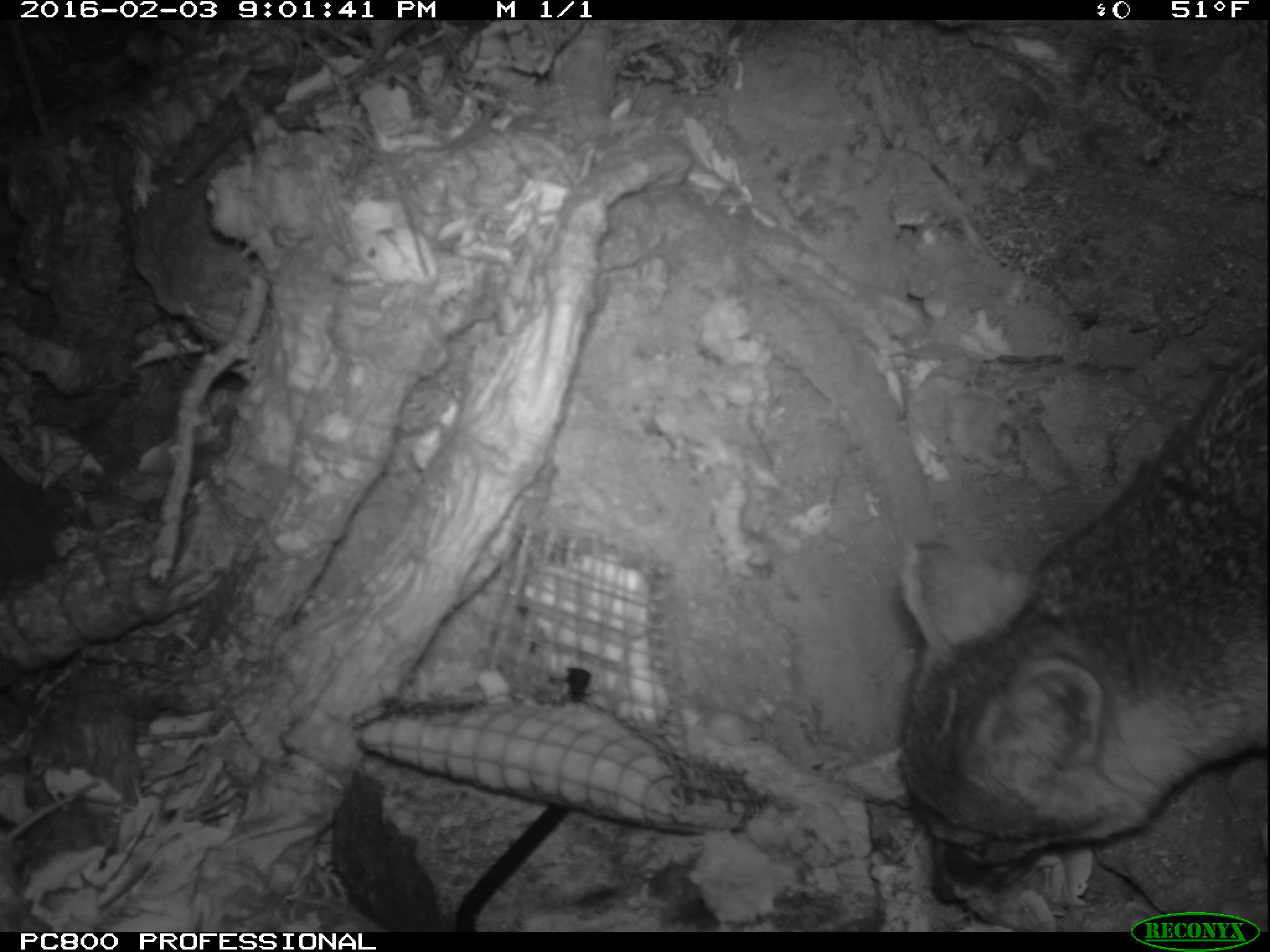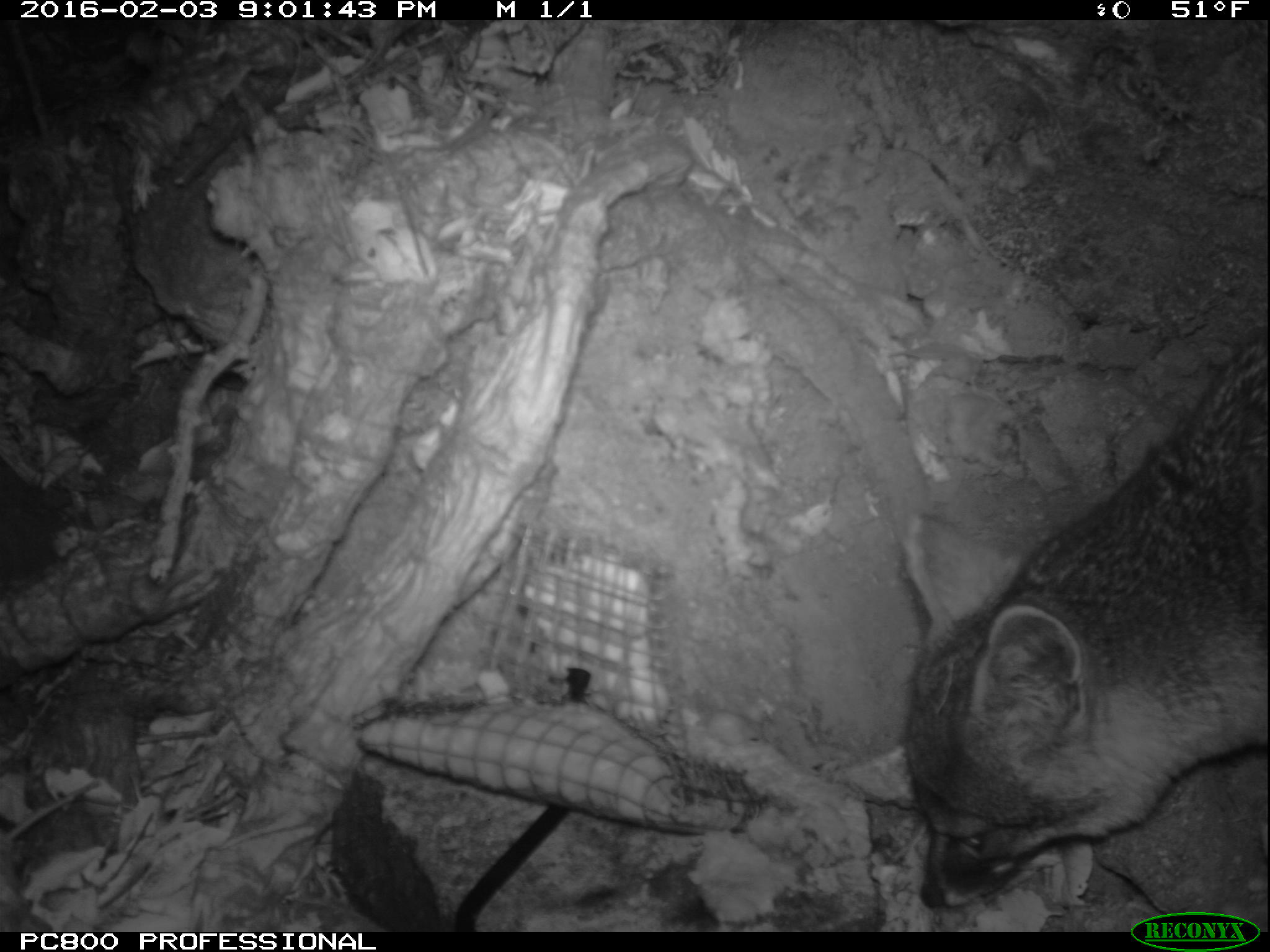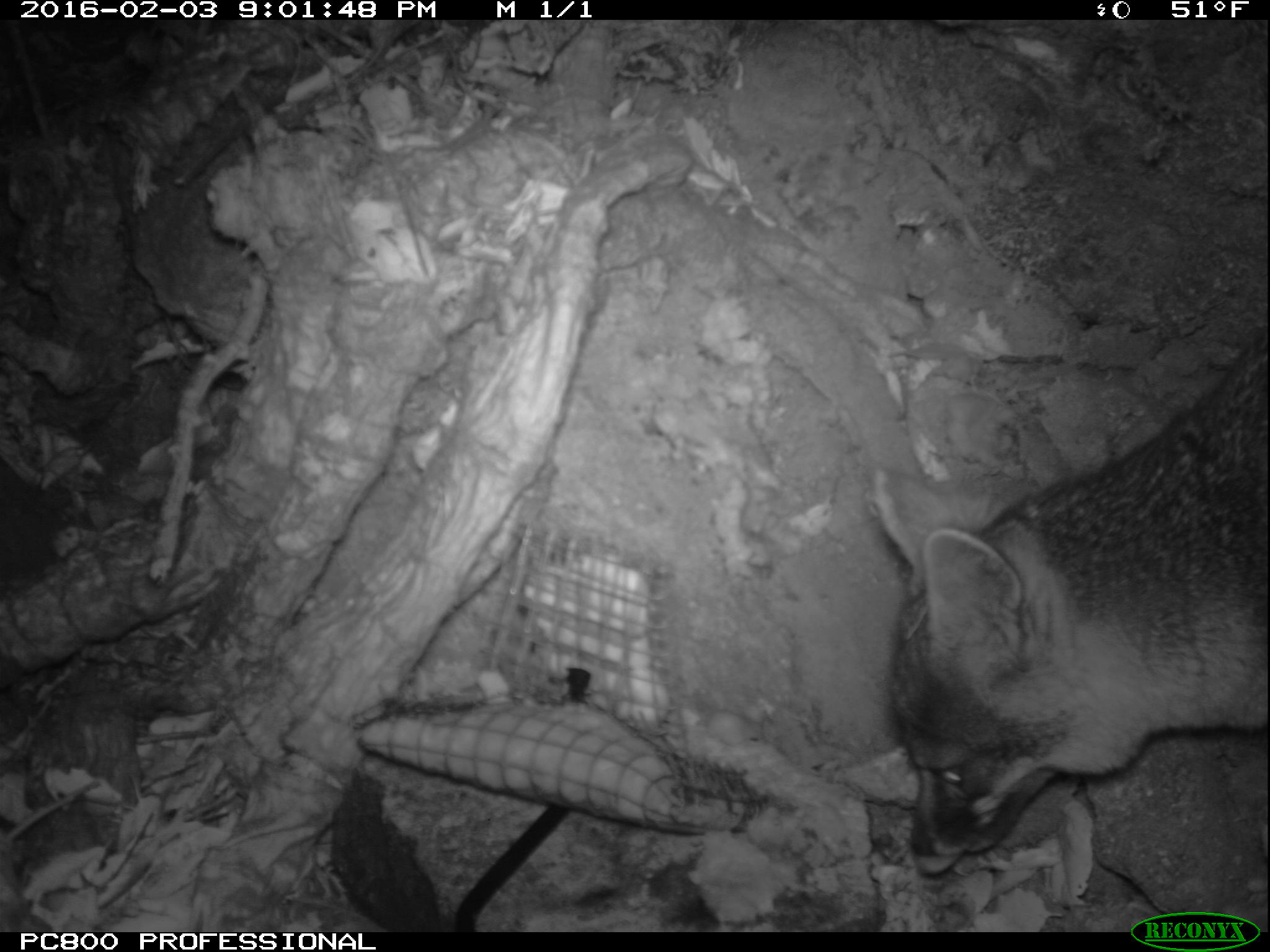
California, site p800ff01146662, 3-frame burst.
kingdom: Animalia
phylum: Chordata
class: Mammalia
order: Carnivora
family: Canidae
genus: Urocyon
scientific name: Urocyon littoralis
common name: island fox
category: fox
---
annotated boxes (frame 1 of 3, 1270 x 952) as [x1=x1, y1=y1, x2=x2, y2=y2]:
fox: [x1=895, y1=330, x2=1269, y2=910]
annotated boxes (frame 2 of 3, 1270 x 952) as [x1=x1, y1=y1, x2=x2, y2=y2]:
fox: [x1=903, y1=327, x2=1269, y2=906]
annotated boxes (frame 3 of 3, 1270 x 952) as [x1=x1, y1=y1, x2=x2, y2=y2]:
fox: [x1=874, y1=325, x2=1269, y2=855]